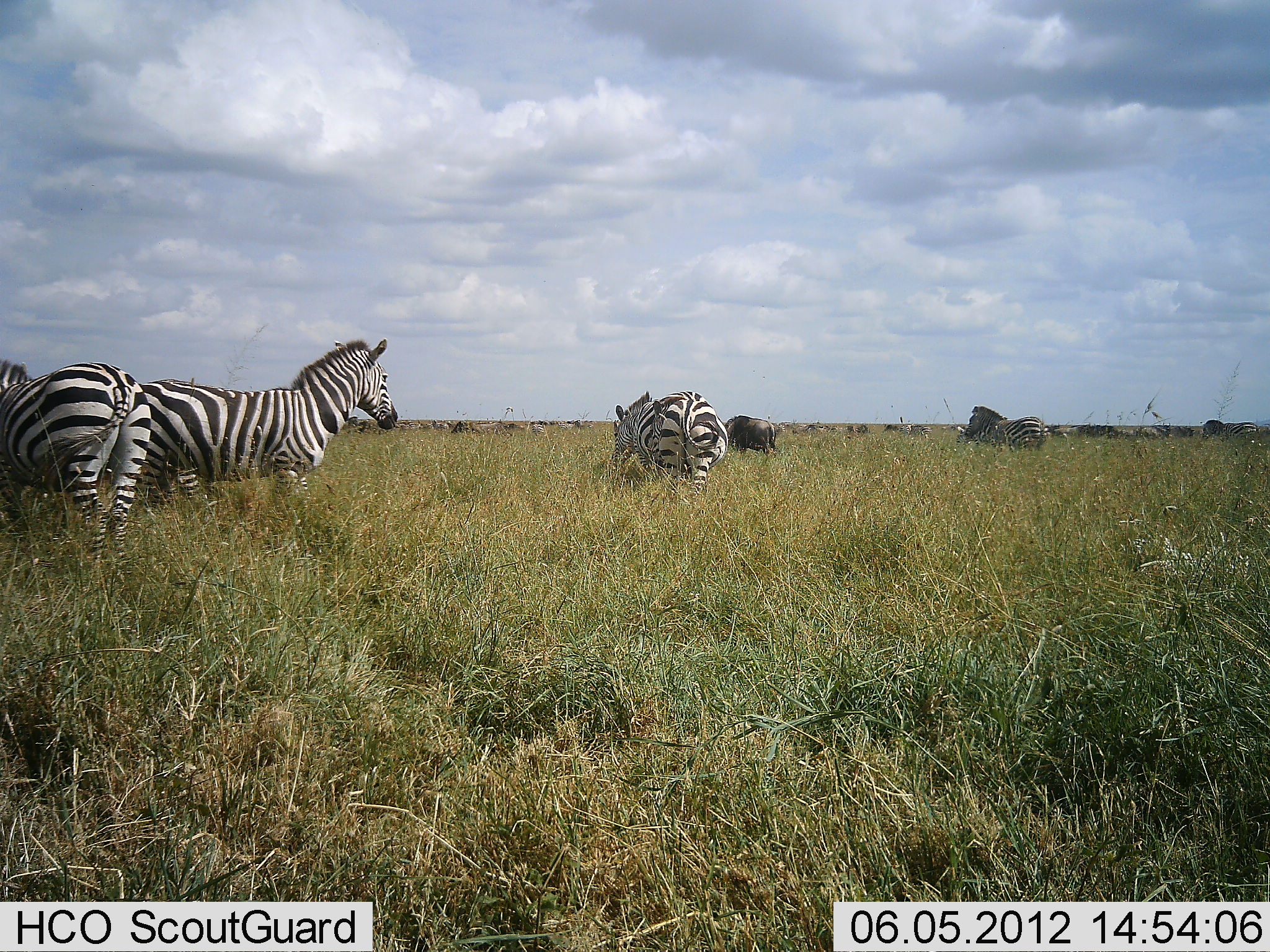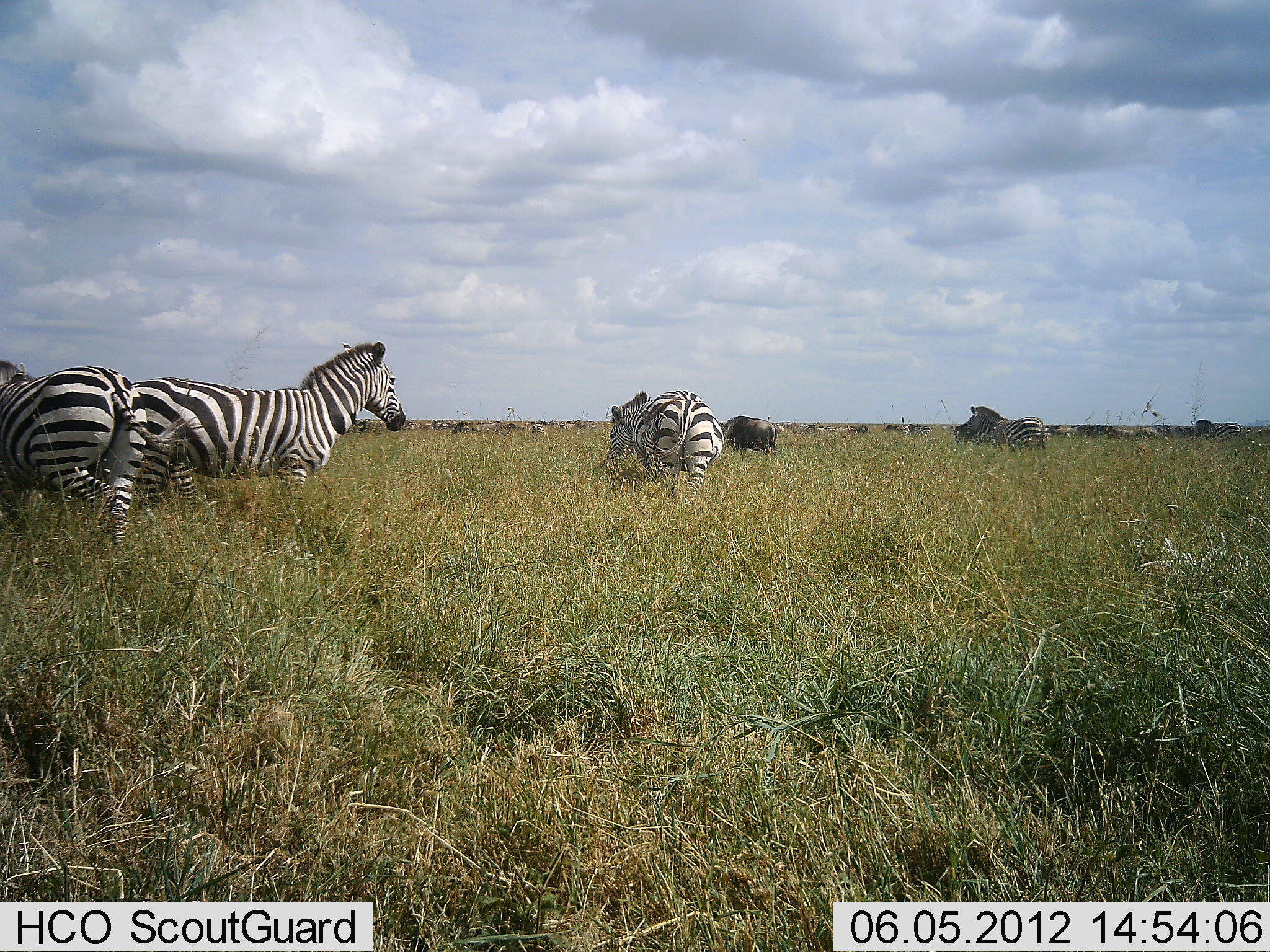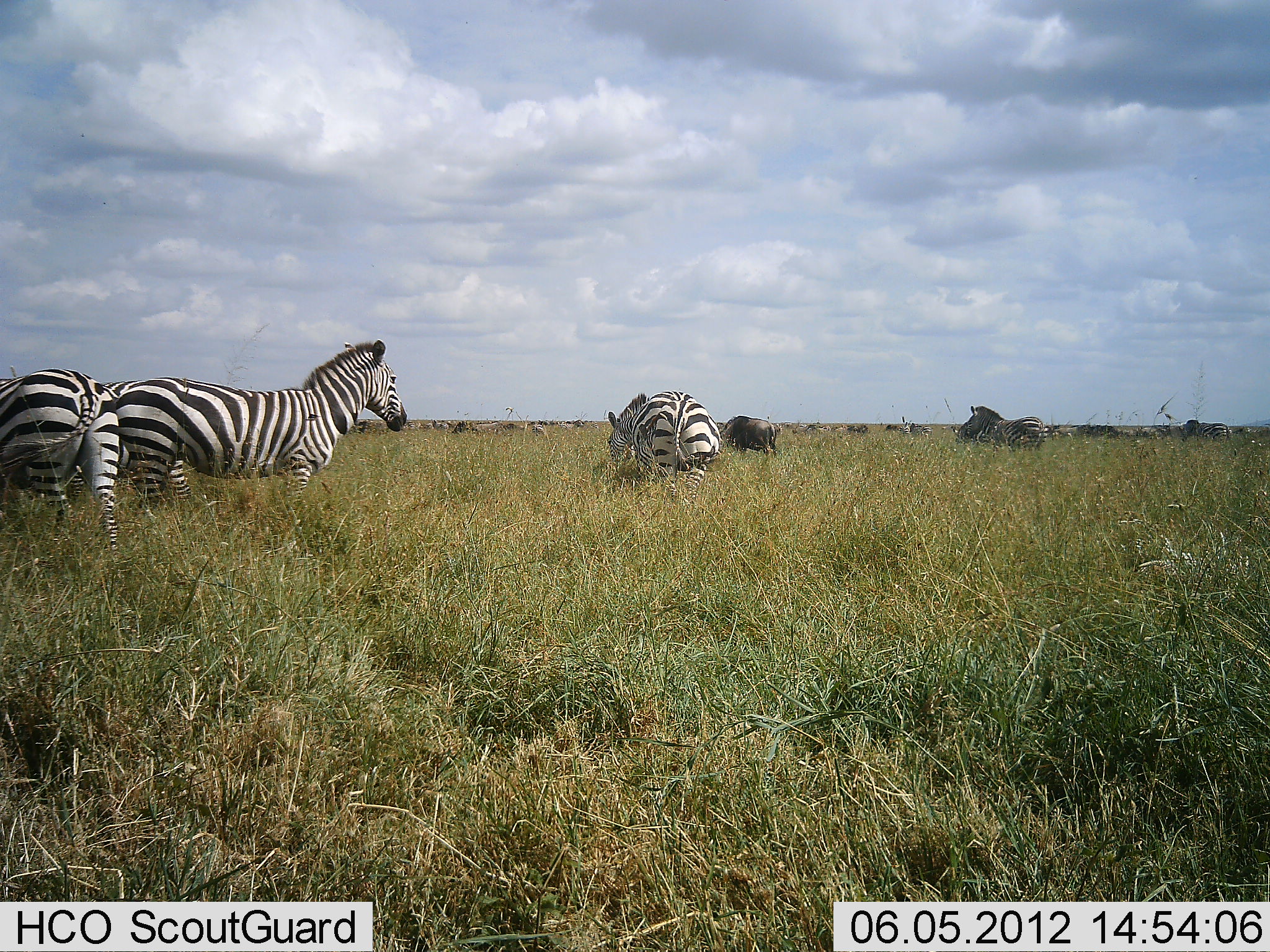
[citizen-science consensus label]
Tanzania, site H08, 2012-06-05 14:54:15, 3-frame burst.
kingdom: Animalia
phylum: Chordata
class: Mammalia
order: Artiodactyla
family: Bovidae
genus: Connochaetes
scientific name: Connochaetes taurinus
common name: blue wildebeest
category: wildebeest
Wildebeest (blue wildebeest) (Connochaetes taurinus), count 1. Behavior (volunteer vote fractions): standing 40%, resting 0%, moving 30%, interacting 0%. Young present (vote fraction): 0%. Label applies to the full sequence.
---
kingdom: Animalia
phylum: Chordata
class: Mammalia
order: Perissodactyla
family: Equidae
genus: Equus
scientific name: Equus quagga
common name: plains zebra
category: zebra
Zebra (plains zebra) (Equus quagga), count 5. Behavior (volunteer vote fractions): standing 93%, resting 0%, moving 50%, interacting 14%. Young present (vote fraction): 0%. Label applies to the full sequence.